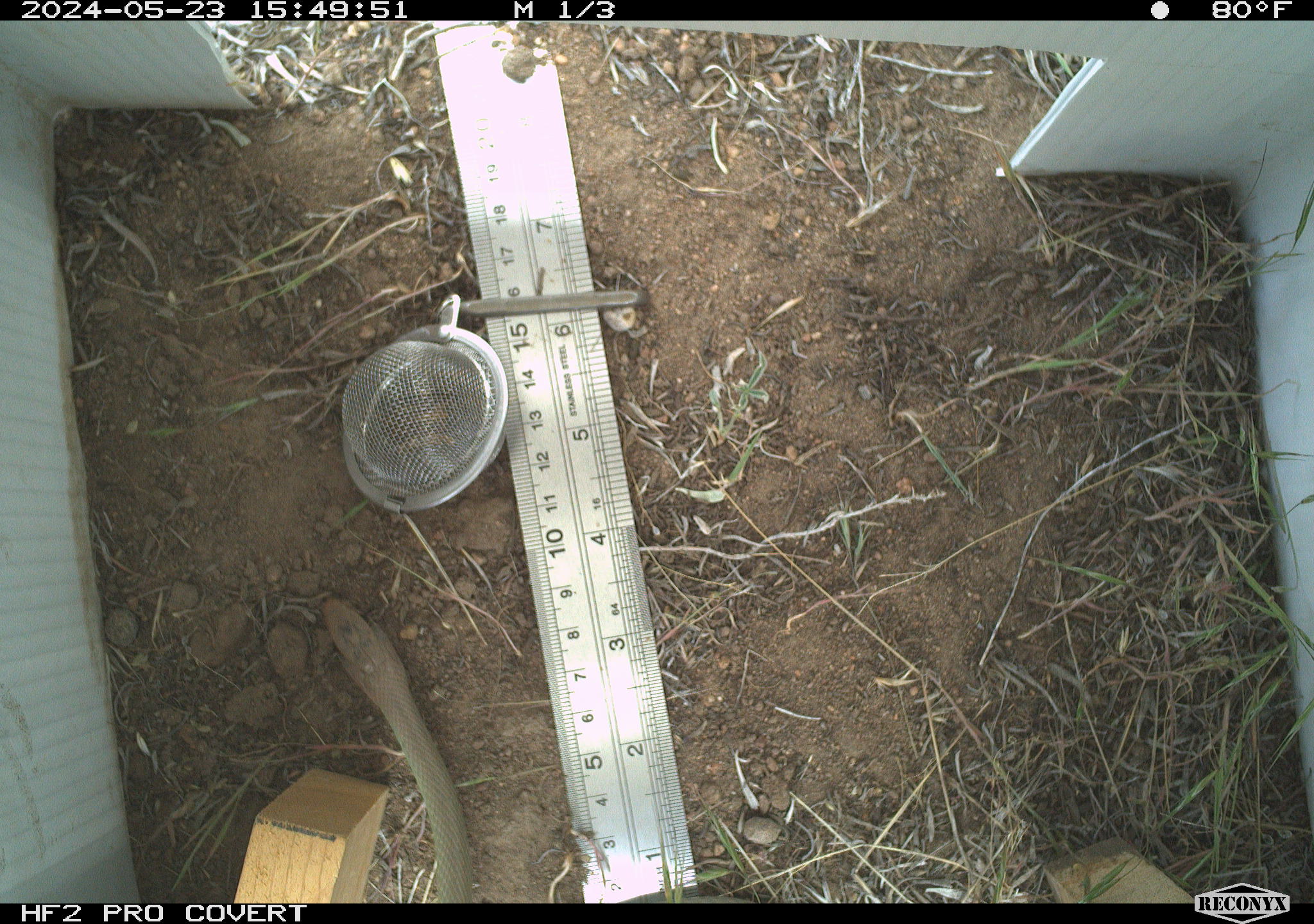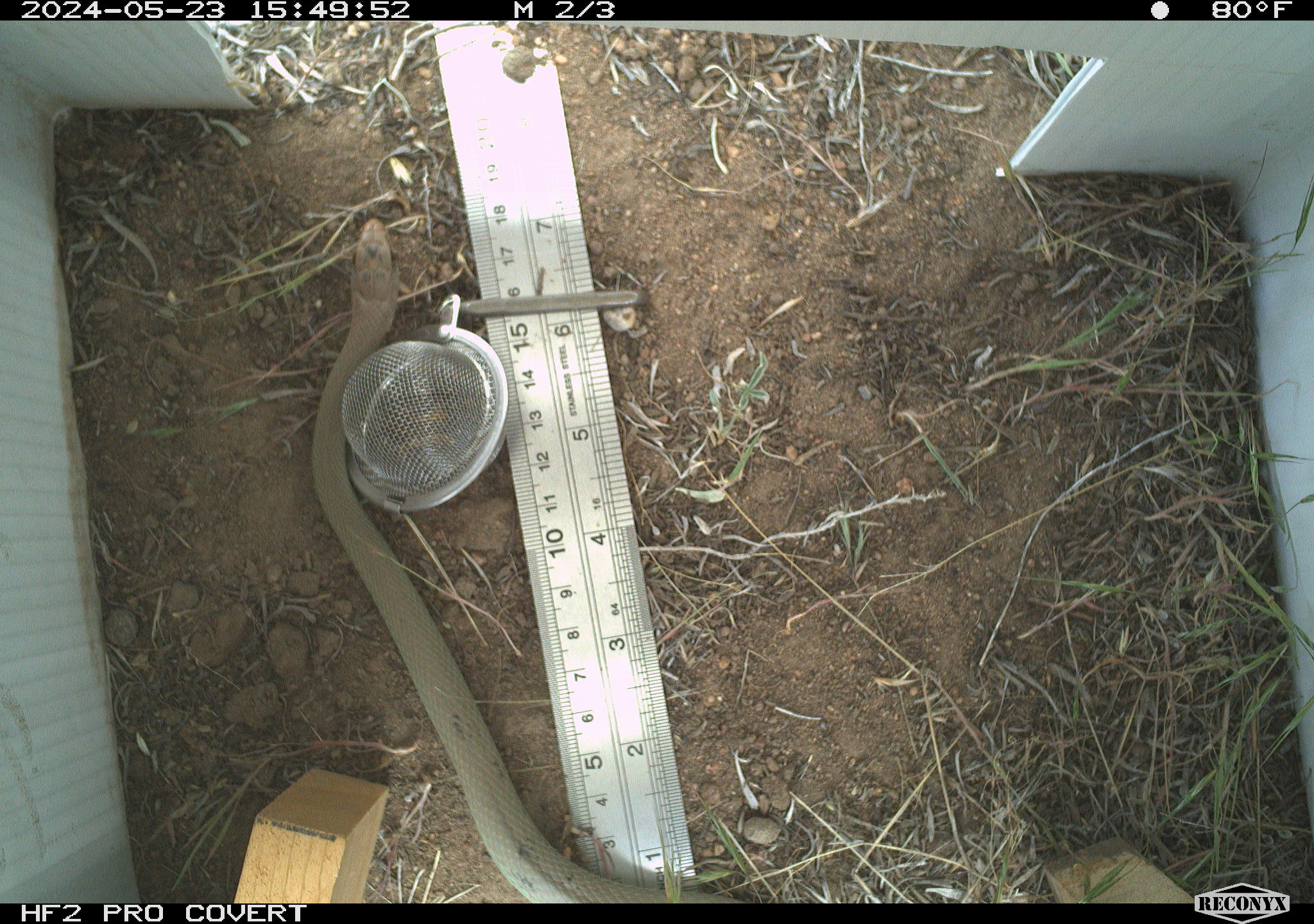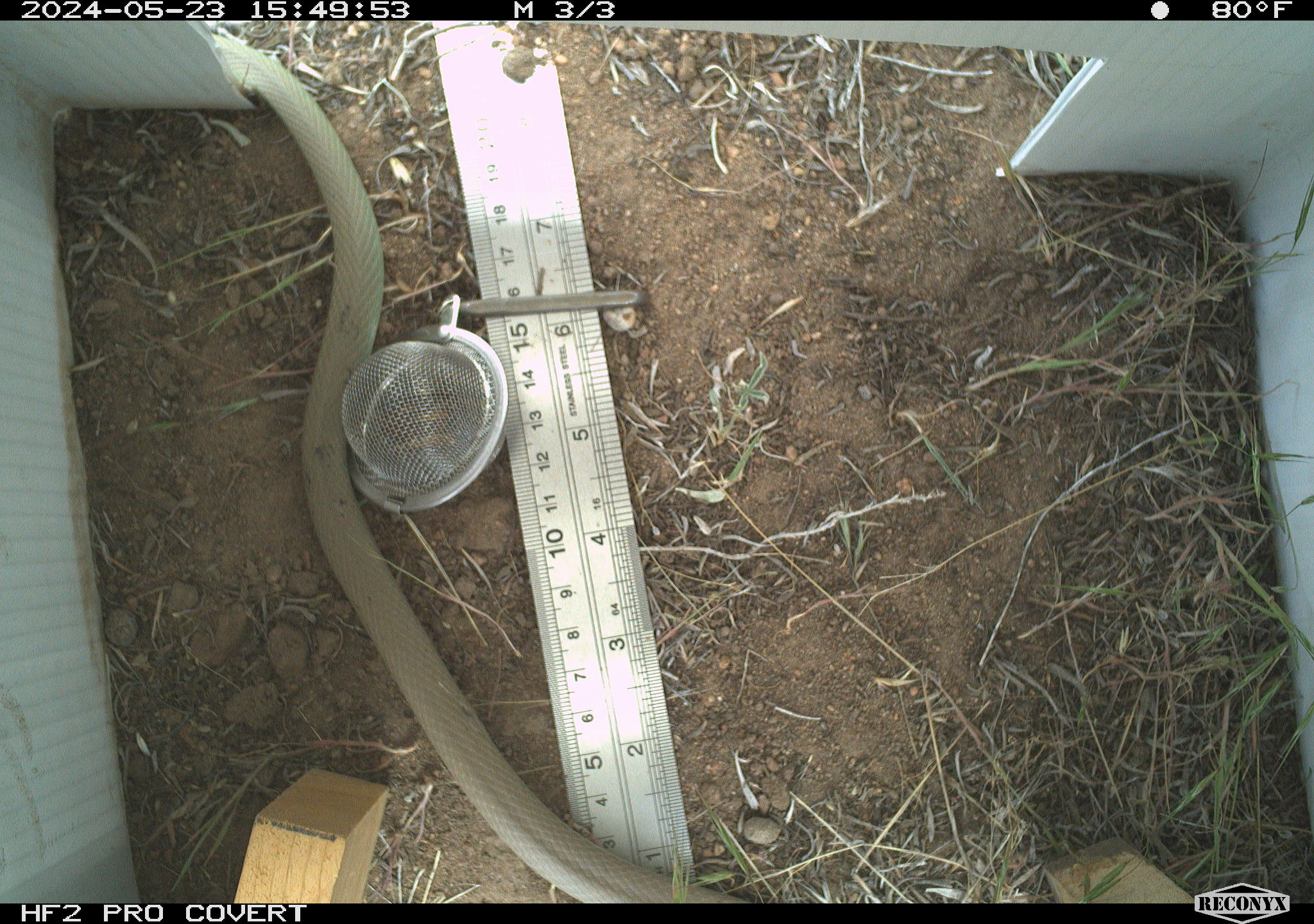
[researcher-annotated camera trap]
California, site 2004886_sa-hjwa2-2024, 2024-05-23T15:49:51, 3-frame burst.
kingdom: Animalia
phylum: Chordata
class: Reptilia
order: Squamata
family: Colubridae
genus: Coluber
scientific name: Coluber constrictor mormon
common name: western yellow-bellied racer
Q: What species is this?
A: Western yellow-bellied racer (Coluber constrictor mormon).